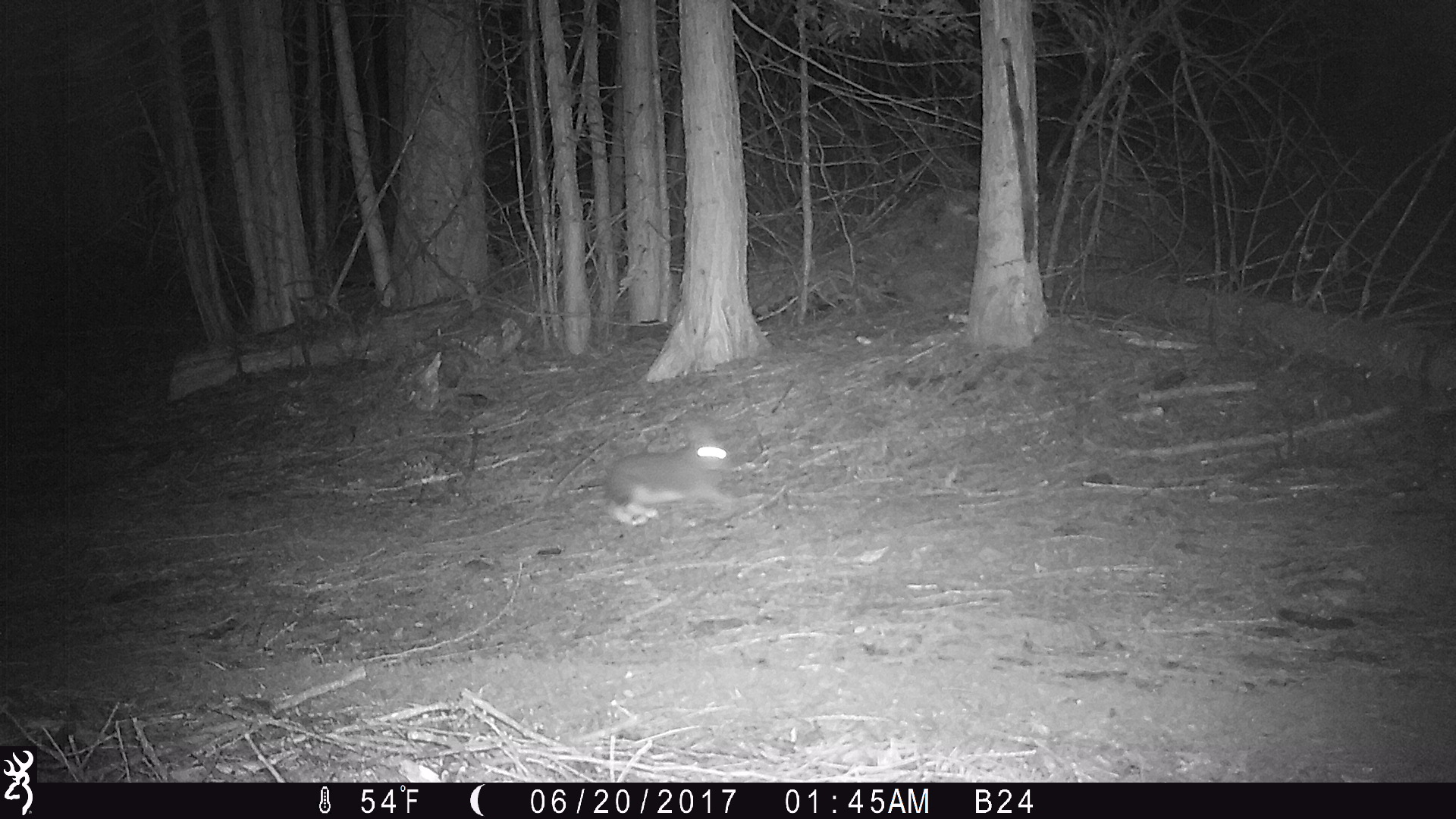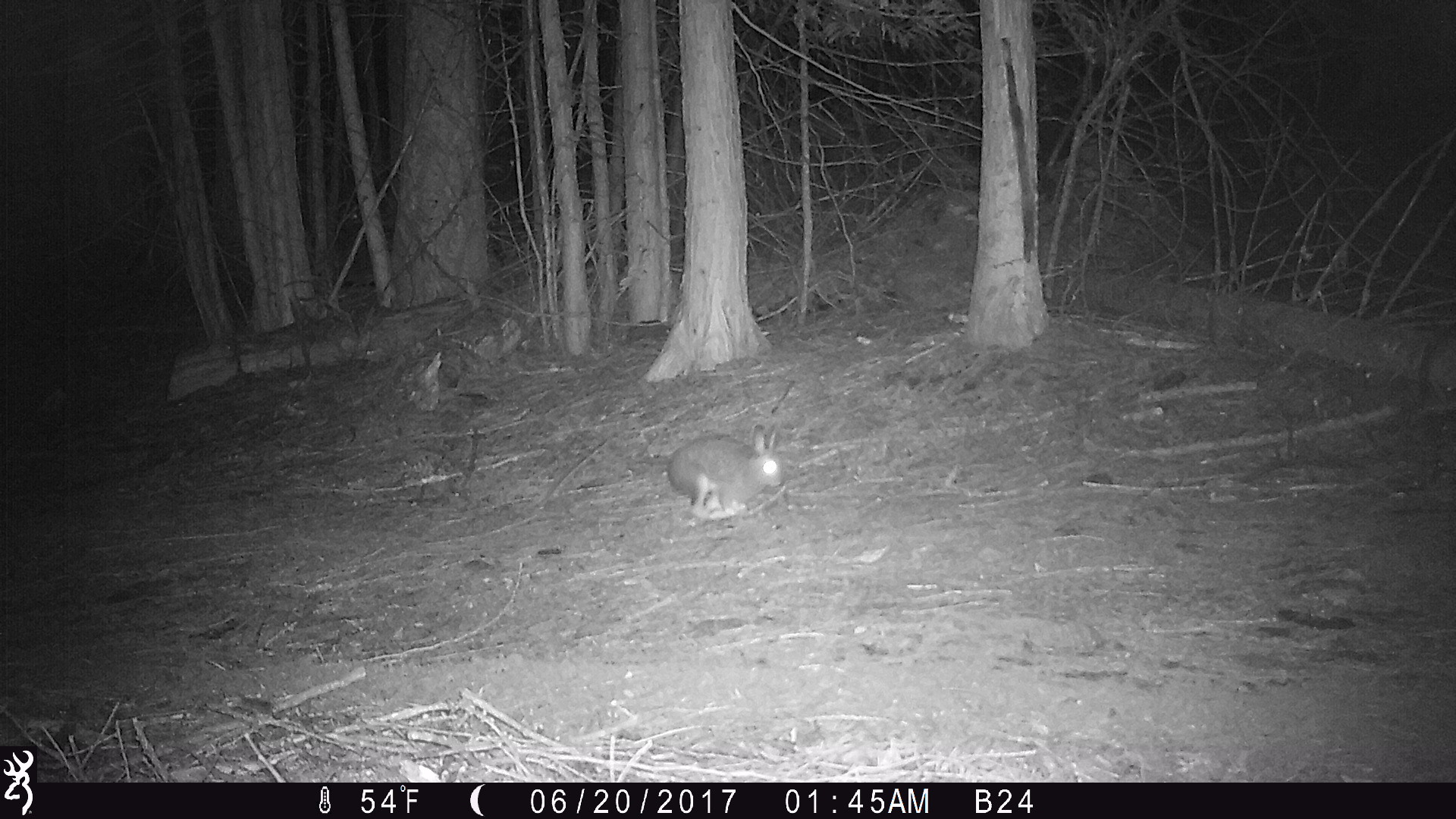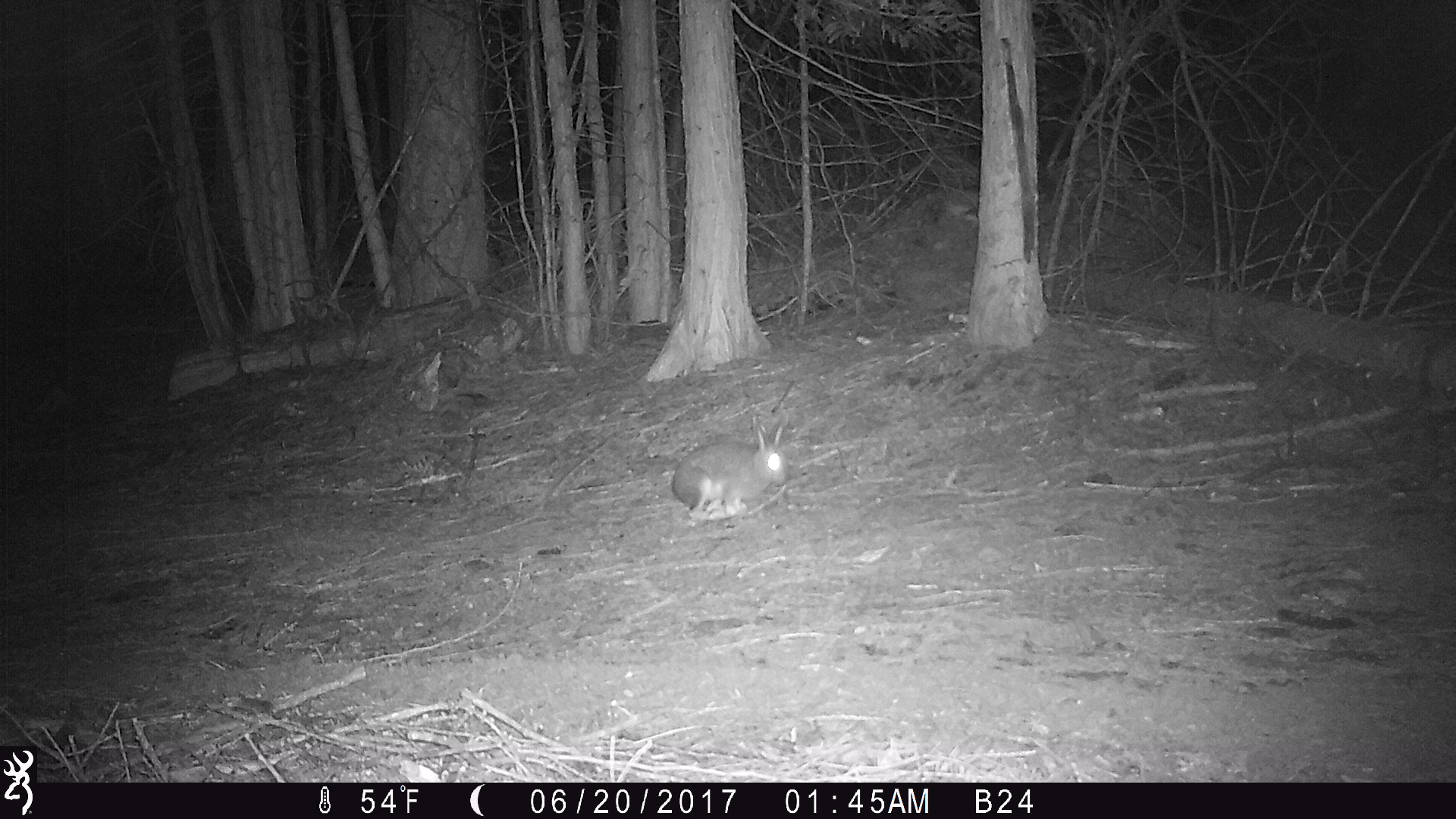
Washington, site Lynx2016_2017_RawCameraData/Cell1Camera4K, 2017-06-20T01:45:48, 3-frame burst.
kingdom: Animalia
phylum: Chordata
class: Mammalia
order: Lagomorpha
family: Leporidae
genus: Lepus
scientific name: Lepus americanus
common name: snowshoe hare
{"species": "Lepus americanus (snowshoe hare)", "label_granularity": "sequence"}